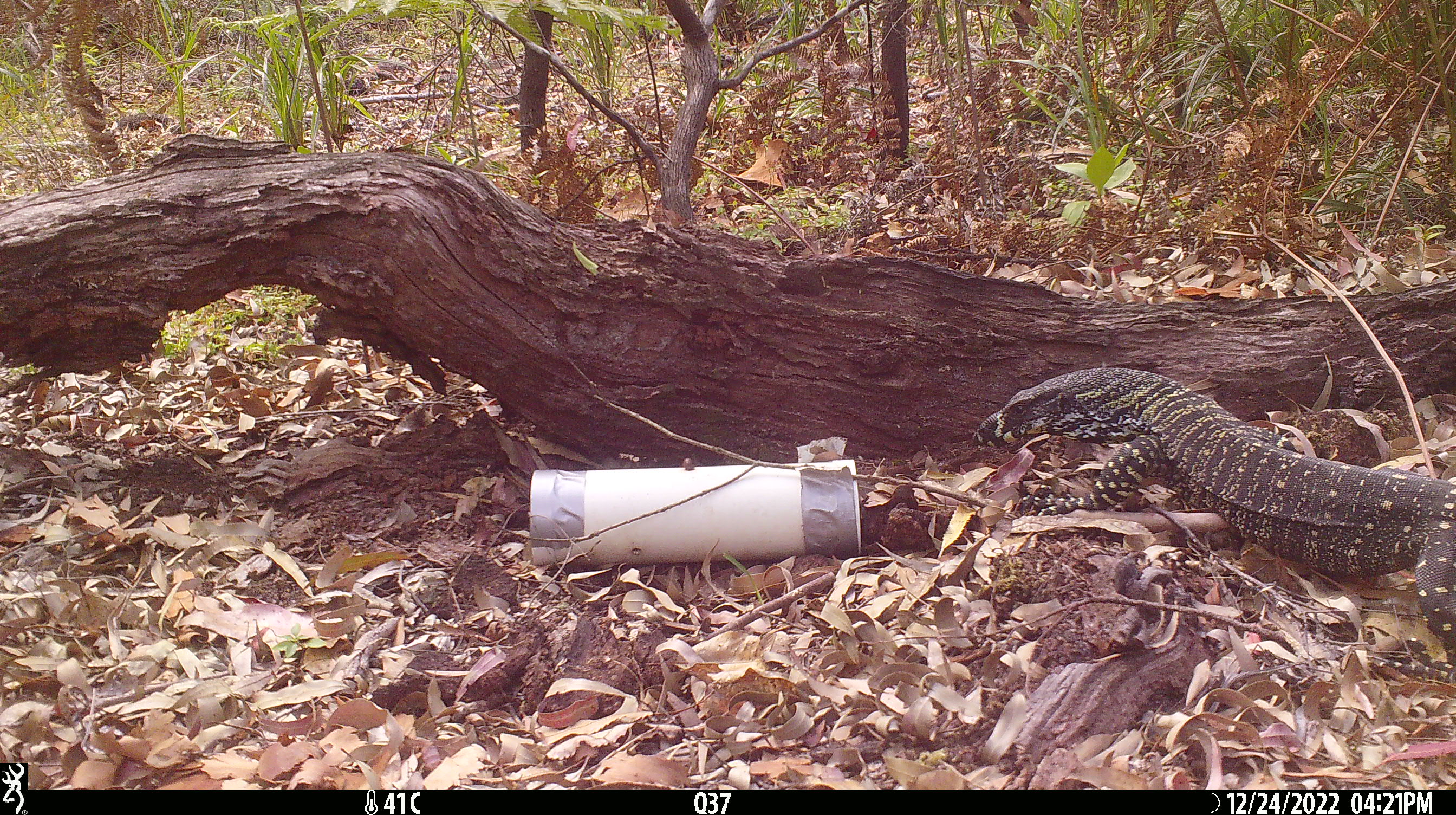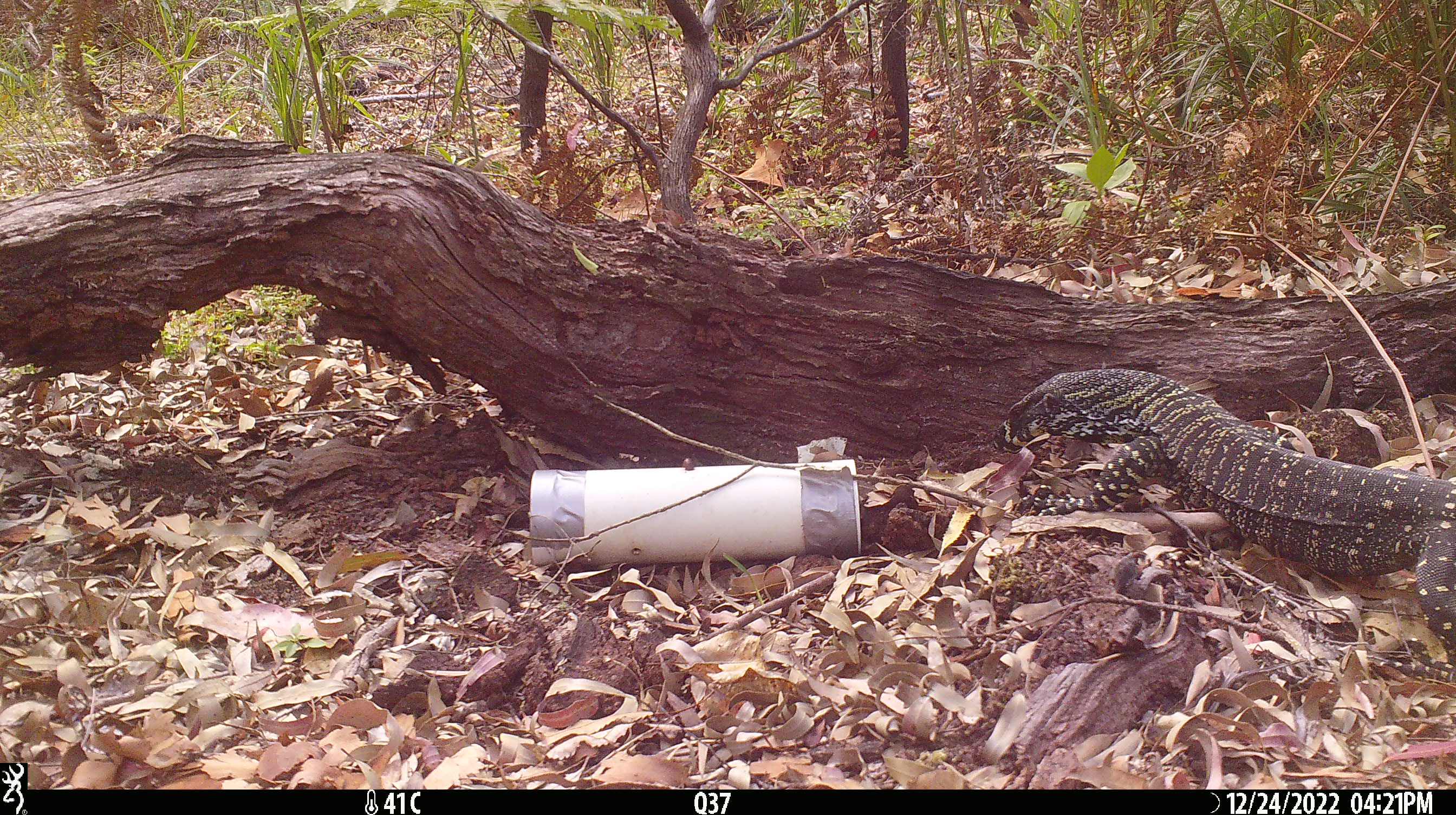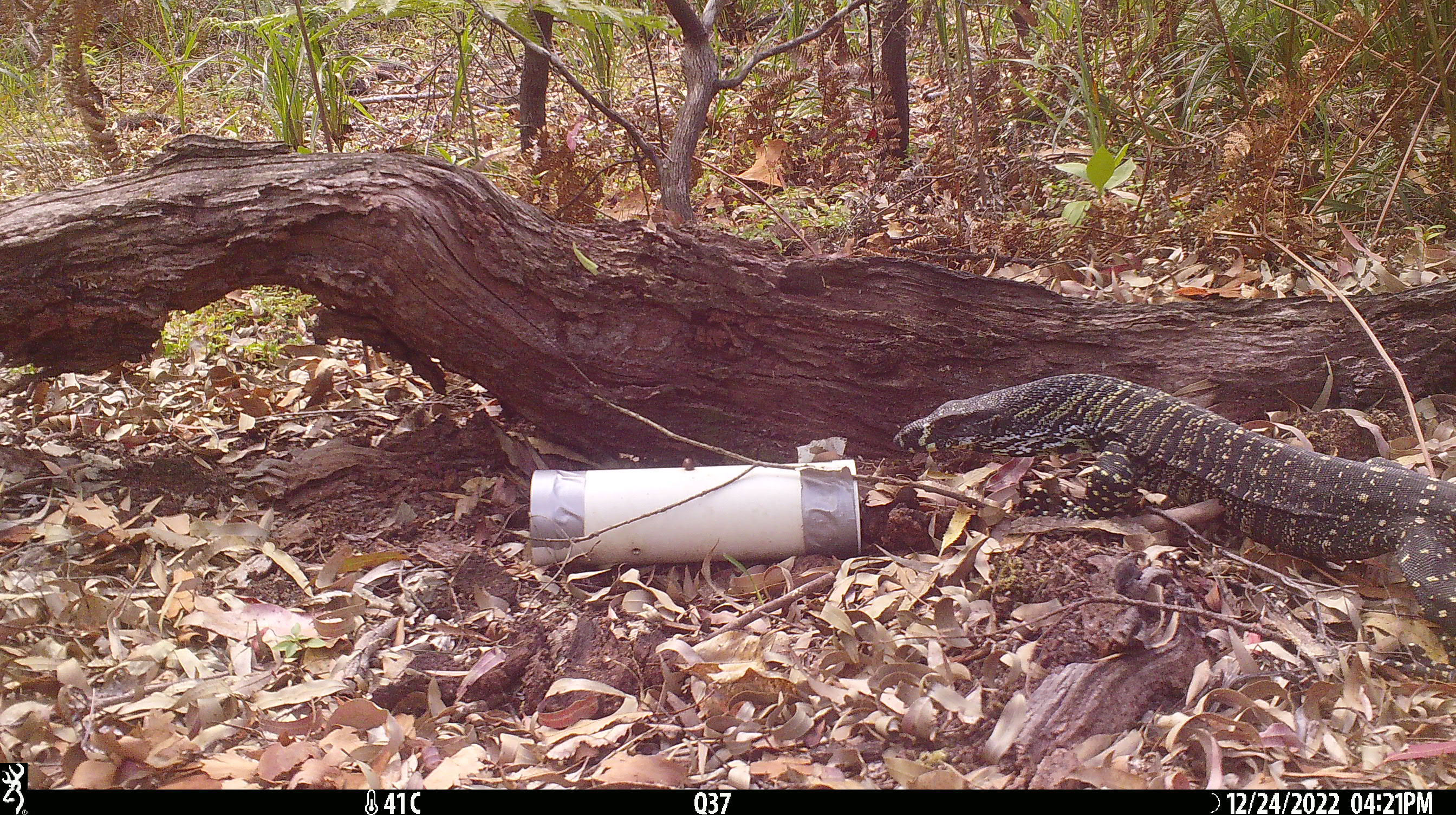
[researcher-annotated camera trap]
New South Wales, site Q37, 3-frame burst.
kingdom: Animalia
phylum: Chordata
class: Reptilia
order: Squamata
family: Varanidae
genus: Varanus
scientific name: Varanus varius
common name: lace monitor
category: goanna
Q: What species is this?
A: Goanna (lace monitor) (Varanus varius).